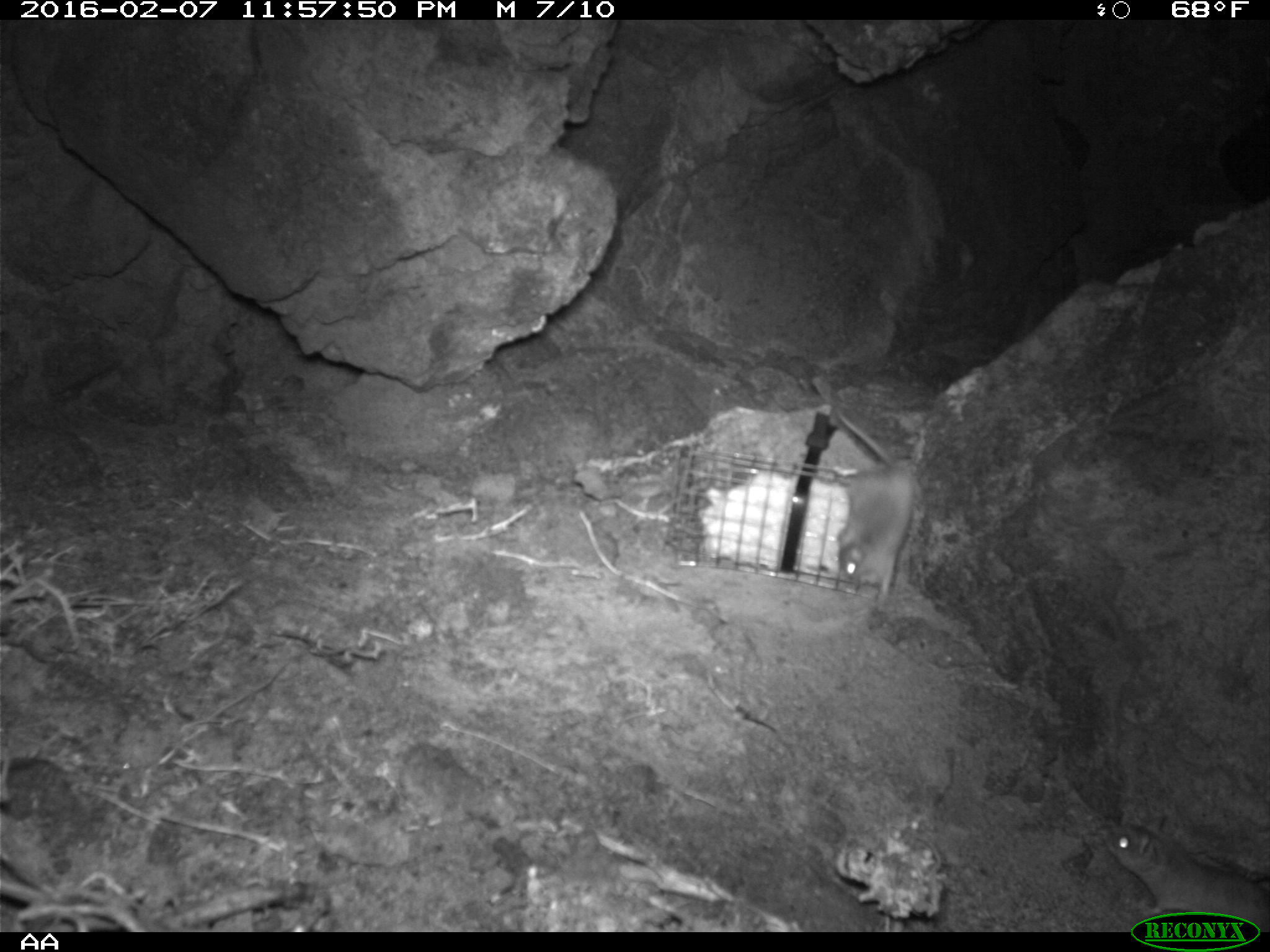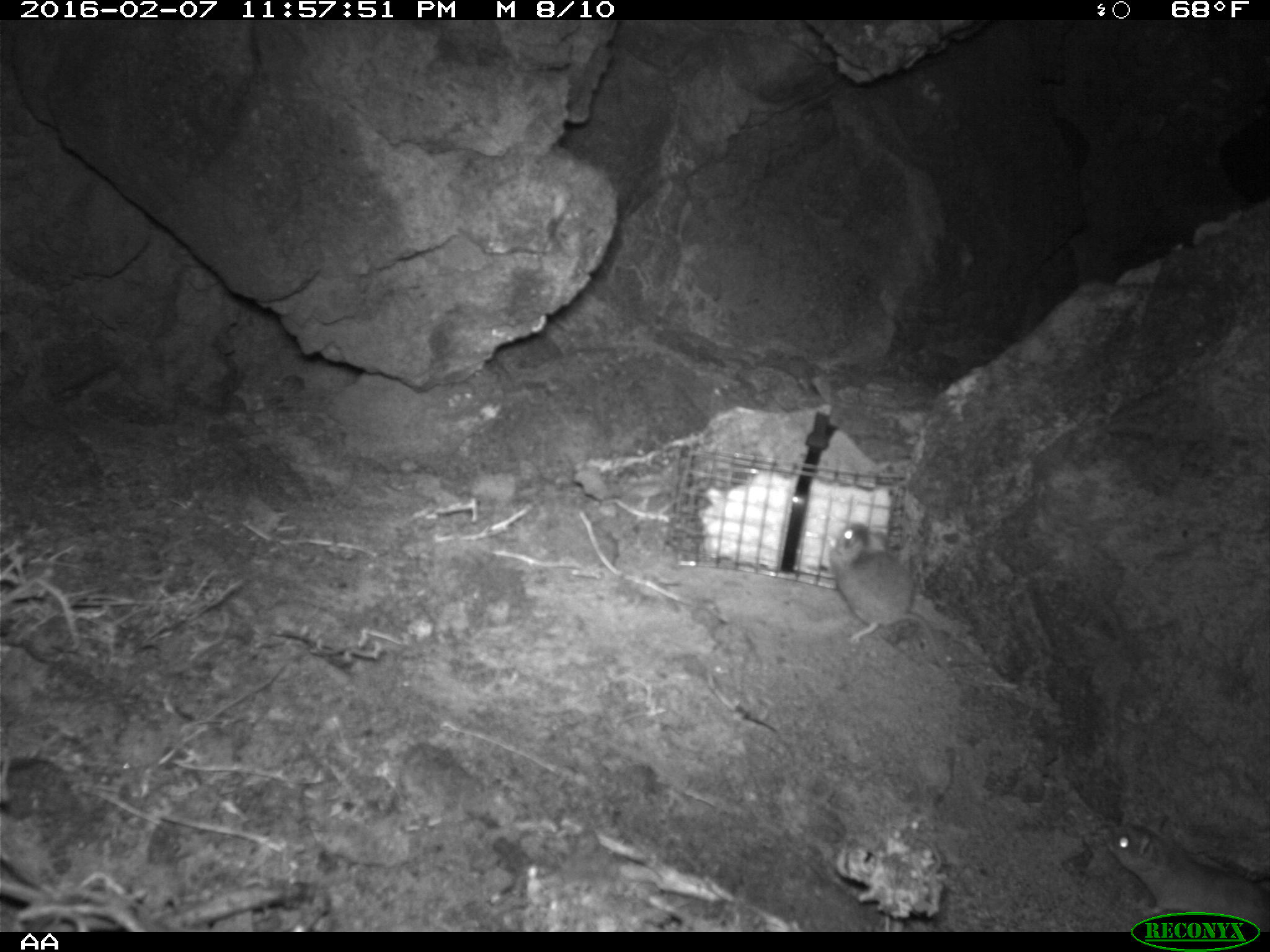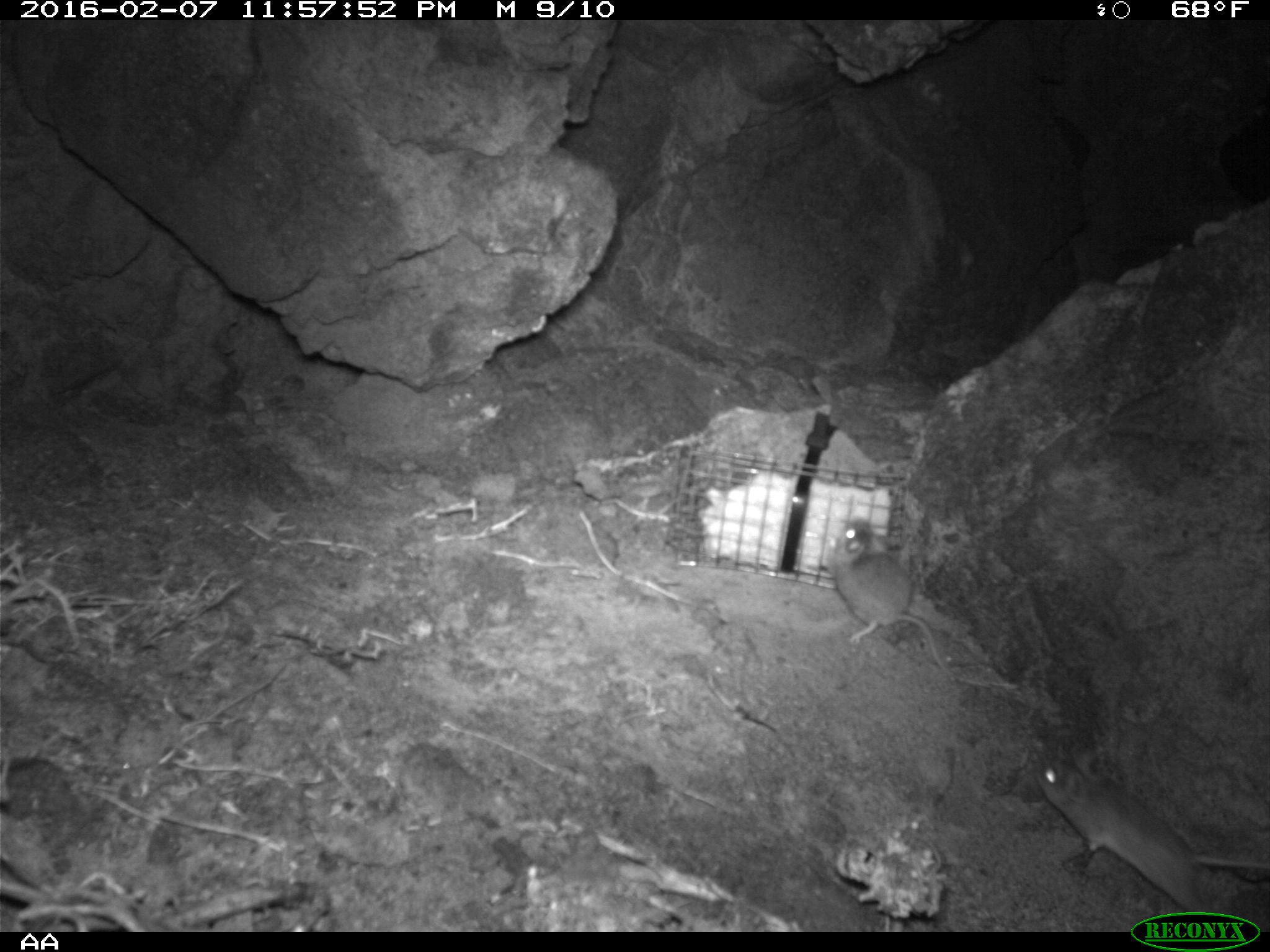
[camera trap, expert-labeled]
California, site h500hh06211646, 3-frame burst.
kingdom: Animalia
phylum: Chordata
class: Mammalia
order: Rodentia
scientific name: Rodentia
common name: rodent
Rodent (Rodentia).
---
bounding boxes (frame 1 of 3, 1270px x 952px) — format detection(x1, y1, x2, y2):
rodent: detection(1102, 818, 1269, 932); detection(835, 406, 927, 610)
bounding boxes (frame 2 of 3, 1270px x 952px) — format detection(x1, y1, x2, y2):
rodent: detection(826, 520, 985, 693); detection(1107, 822, 1268, 930)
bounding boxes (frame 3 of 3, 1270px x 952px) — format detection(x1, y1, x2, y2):
rodent: detection(1036, 747, 1269, 912); detection(832, 518, 990, 688)